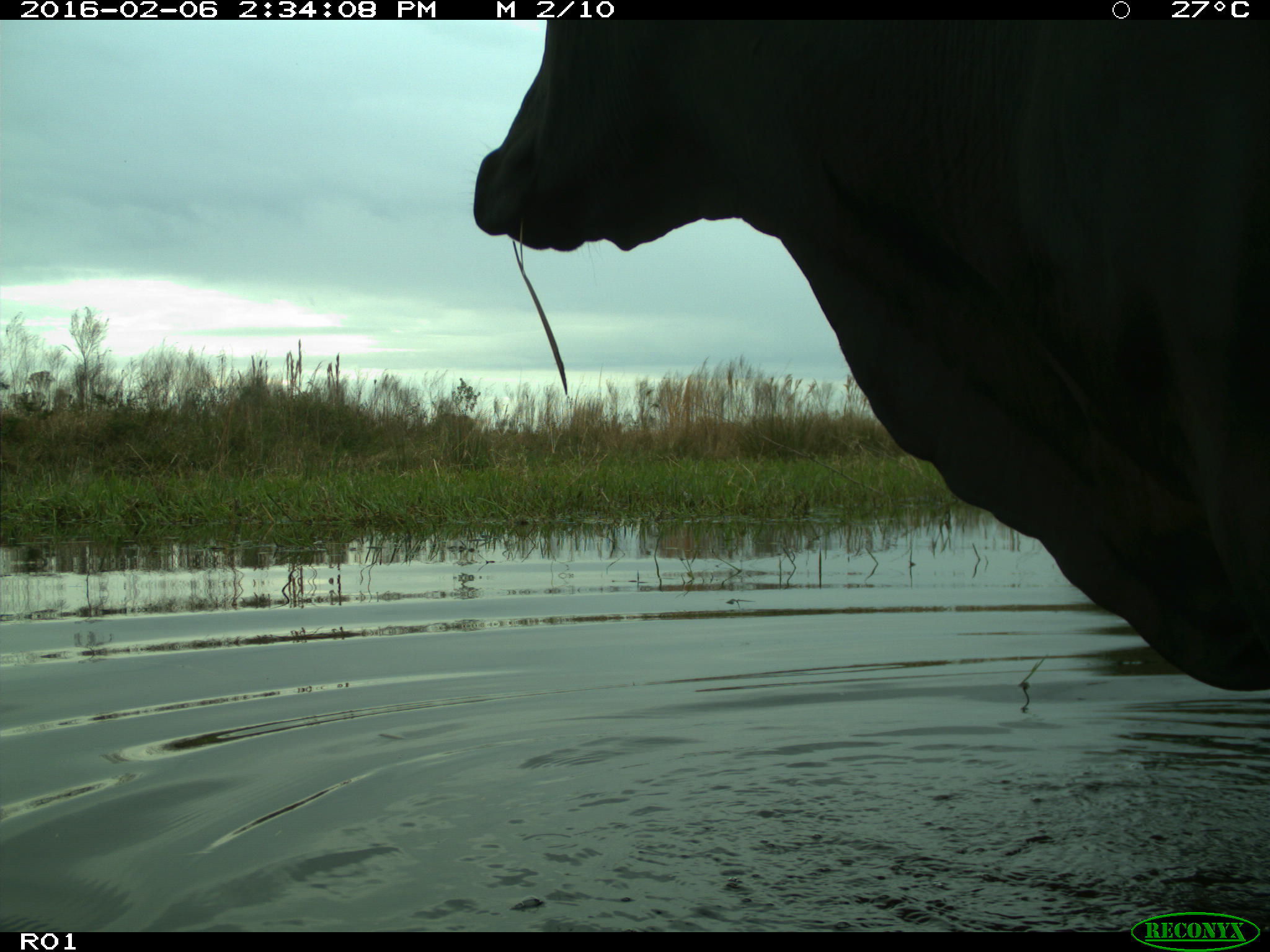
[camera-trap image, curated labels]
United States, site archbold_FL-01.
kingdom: Animalia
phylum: Chordata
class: Mammalia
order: Artiodactyla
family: Bovidae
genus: Bos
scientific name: Bos taurus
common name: domestic cow